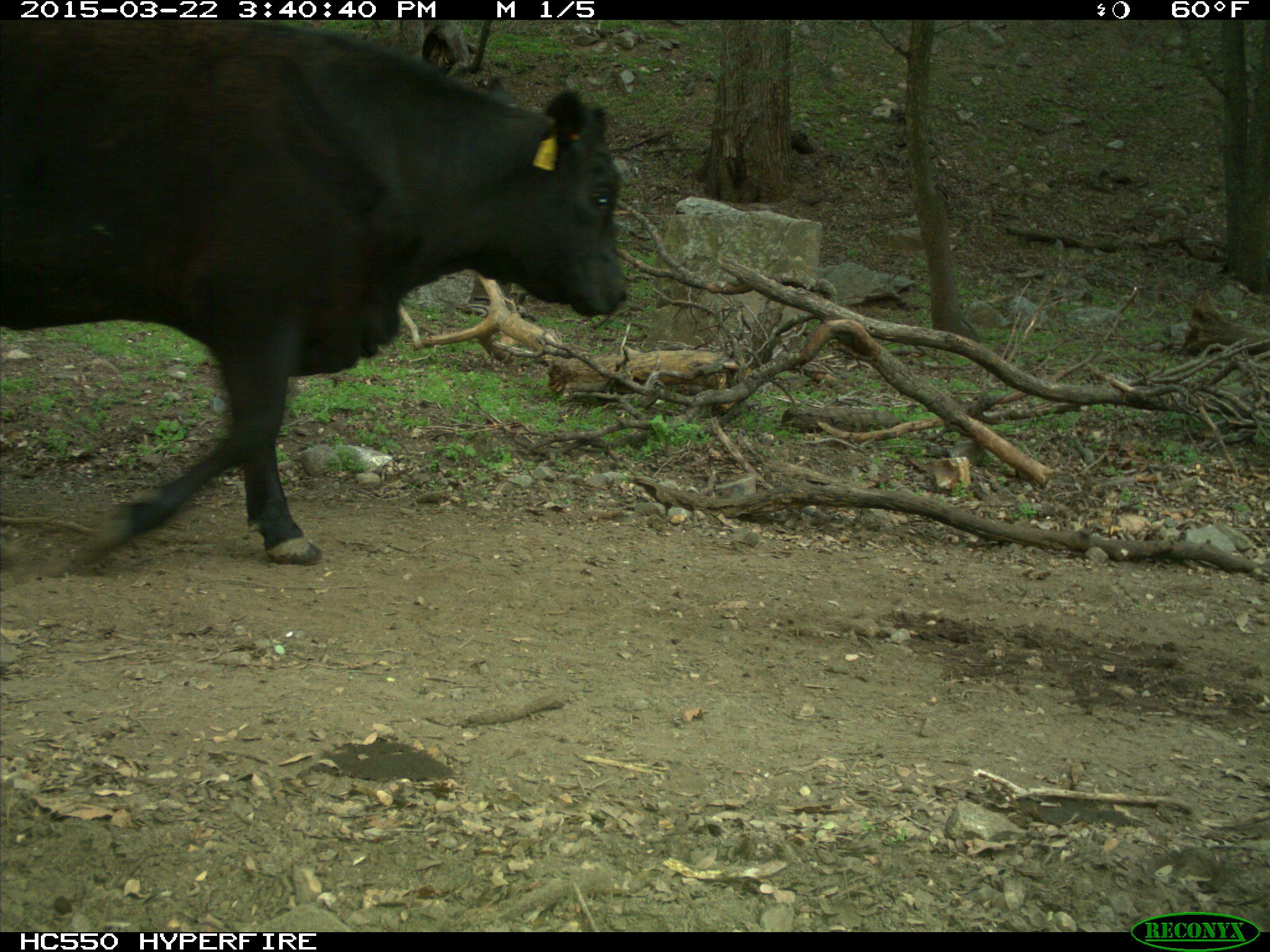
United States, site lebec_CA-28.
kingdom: Animalia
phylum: Chordata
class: Mammalia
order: Artiodactyla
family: Bovidae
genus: Bos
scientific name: Bos taurus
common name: domestic cow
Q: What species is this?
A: Bos taurus (domestic cow).